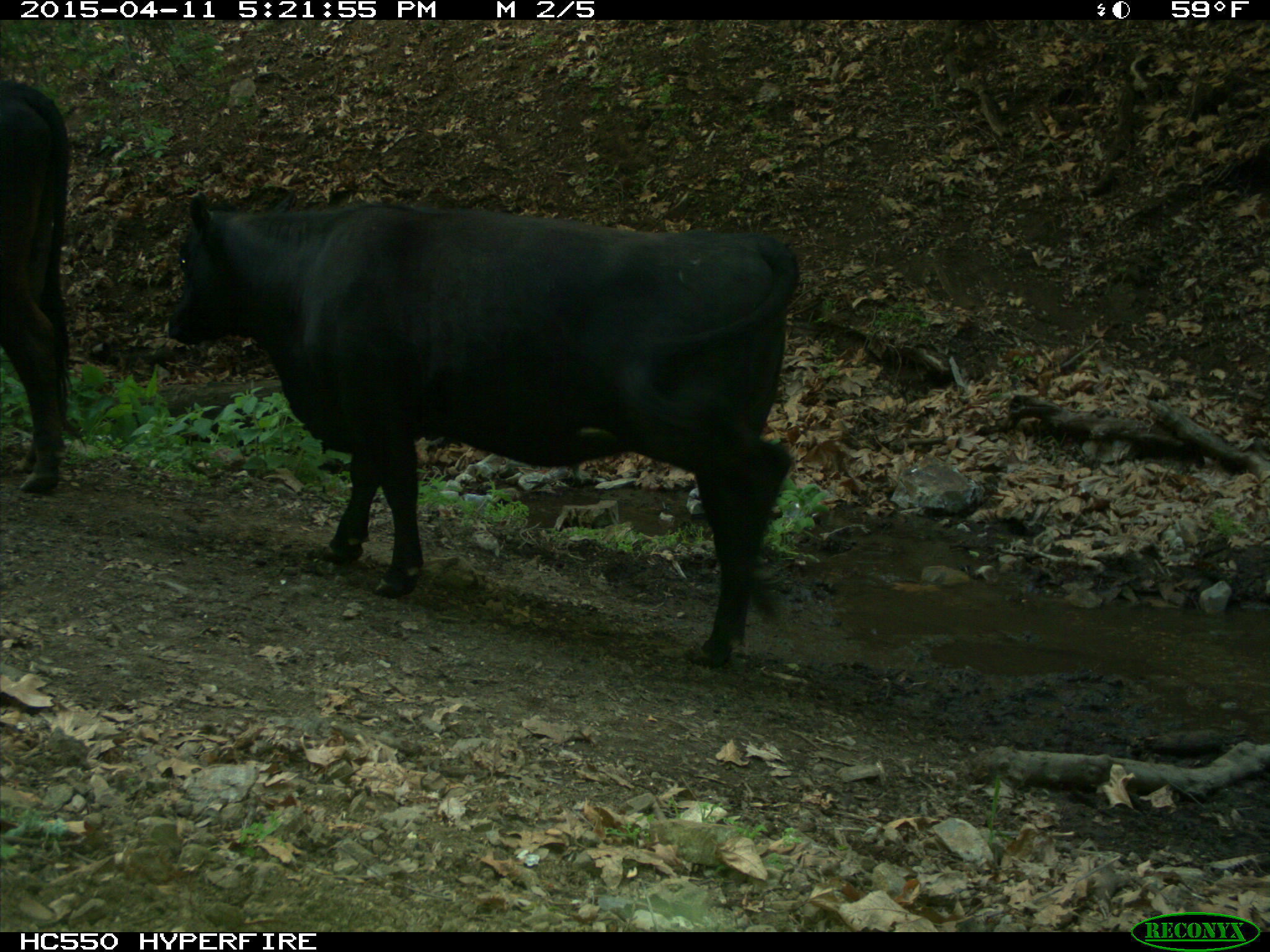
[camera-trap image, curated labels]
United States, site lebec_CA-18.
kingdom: Animalia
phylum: Chordata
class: Mammalia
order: Artiodactyla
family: Bovidae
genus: Bos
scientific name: Bos taurus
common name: domestic cow